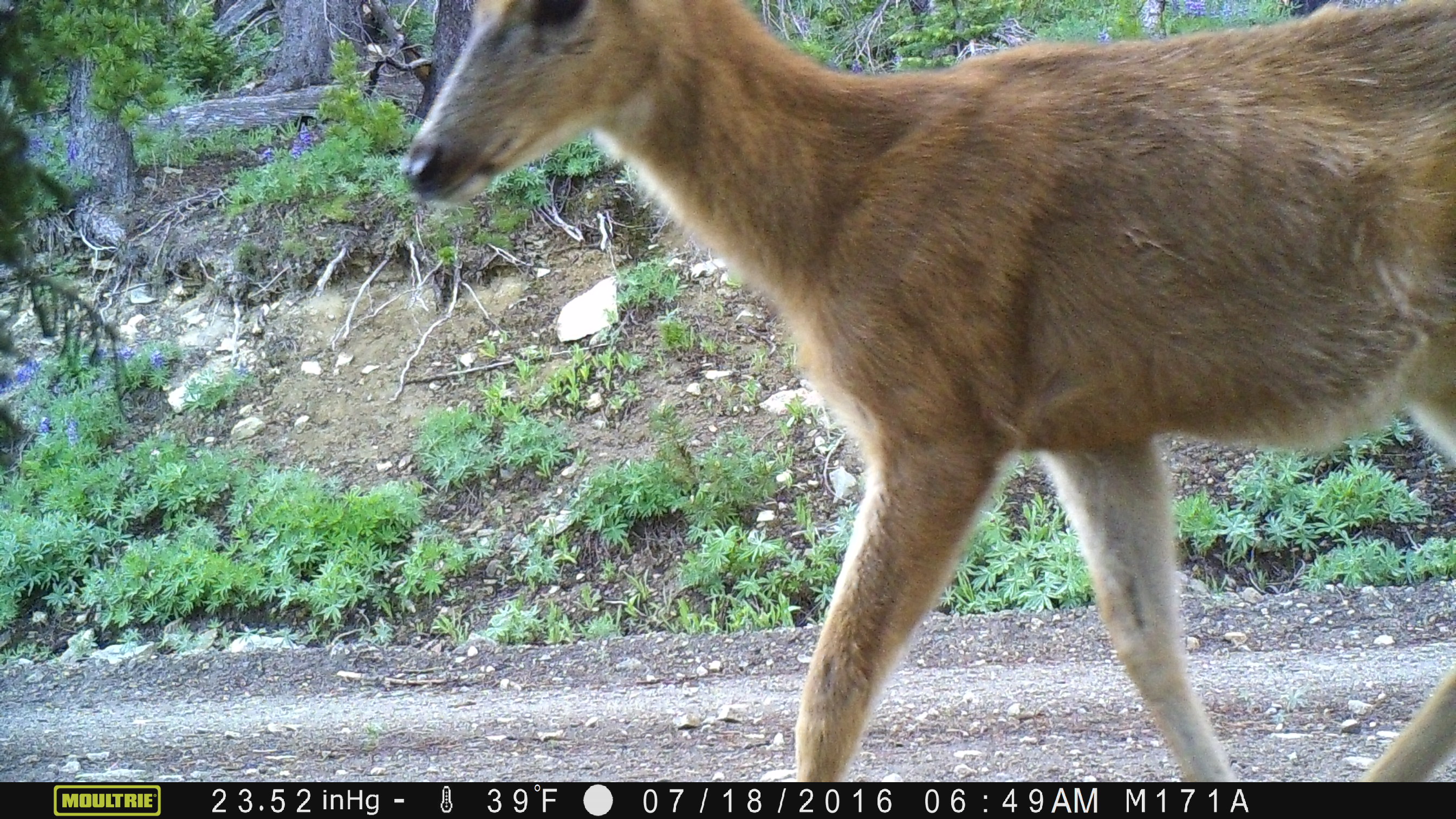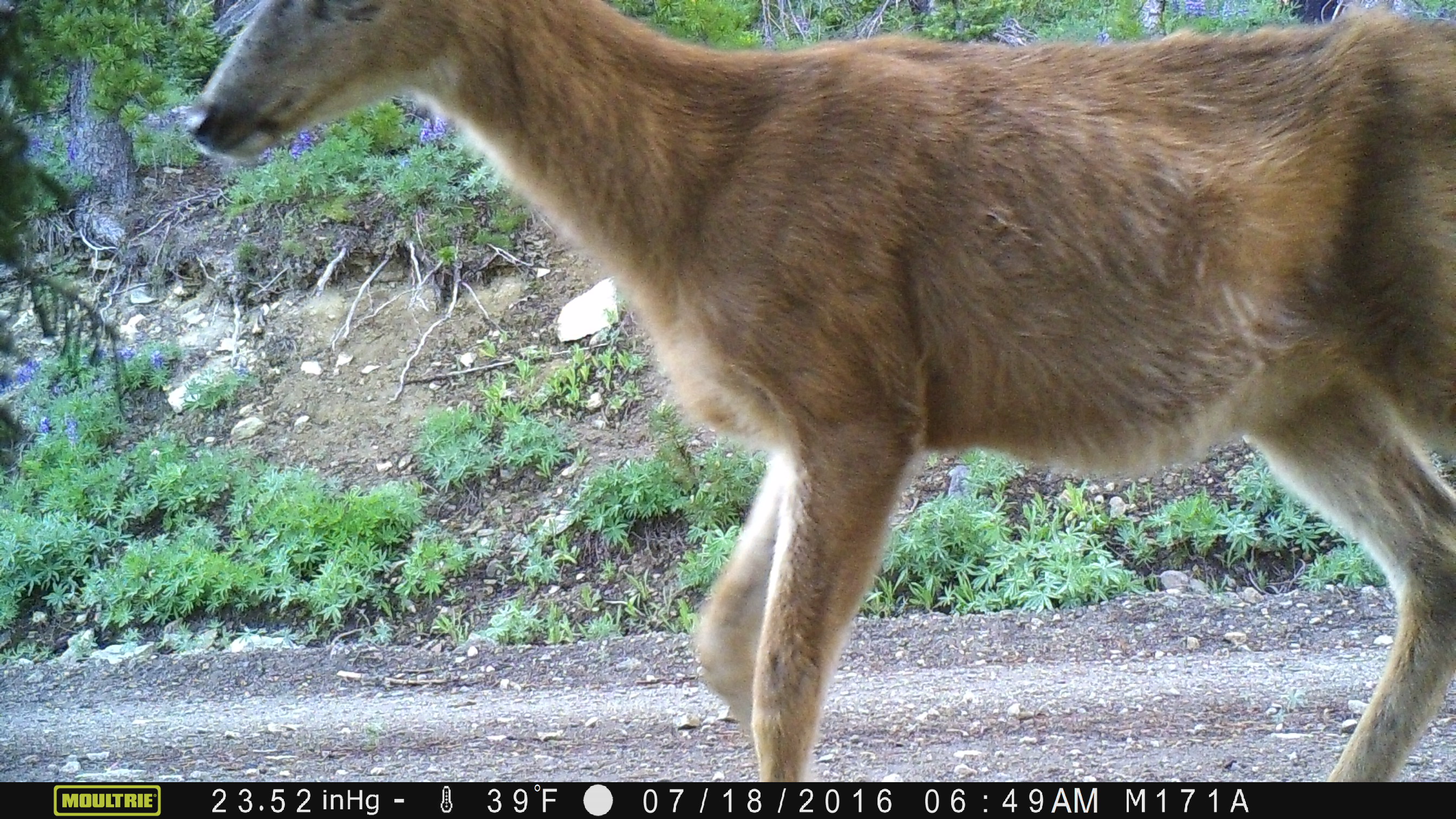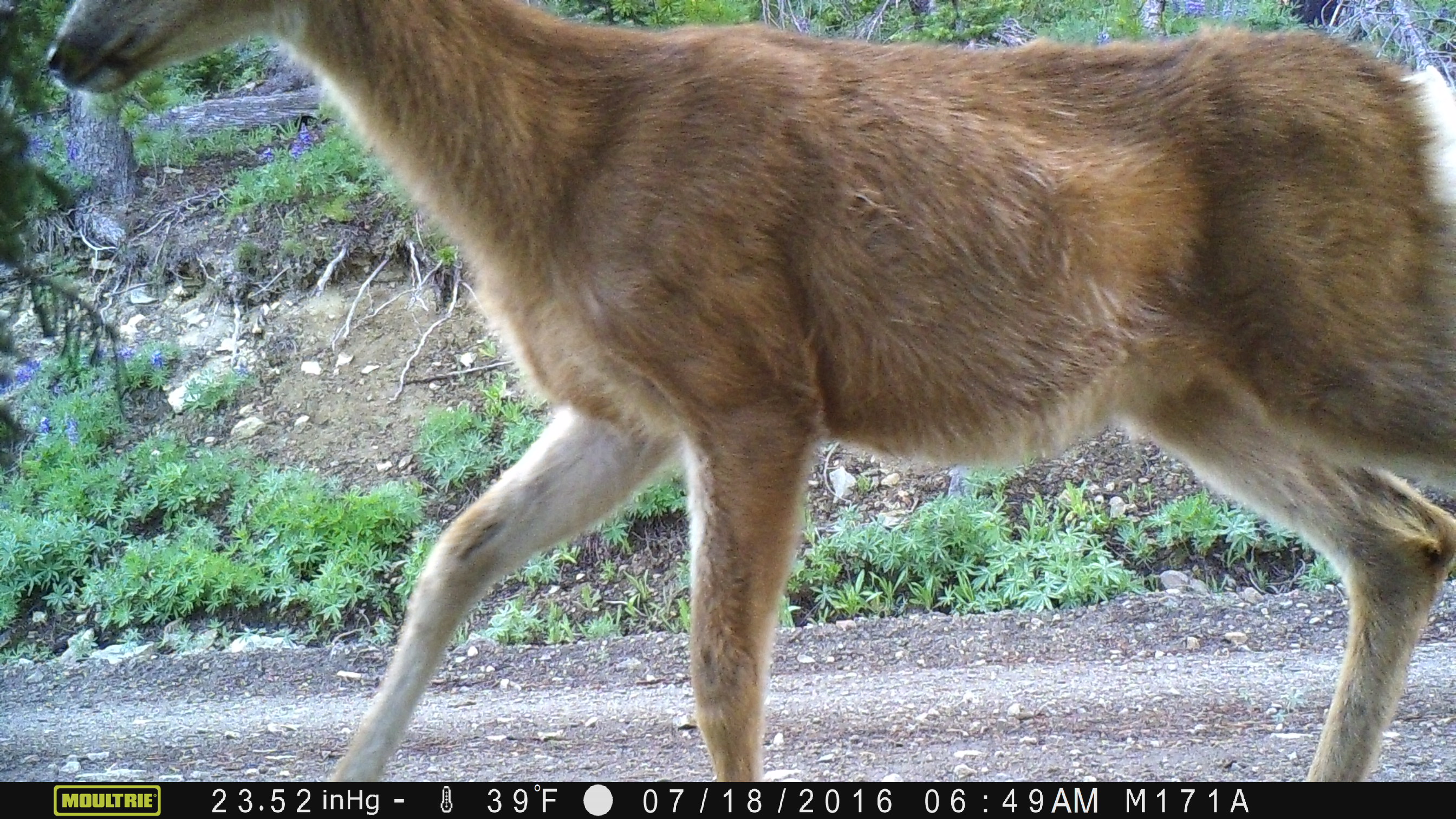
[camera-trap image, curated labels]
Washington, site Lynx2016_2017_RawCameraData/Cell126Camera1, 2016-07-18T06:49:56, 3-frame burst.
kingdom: Animalia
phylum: Chordata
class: Mammalia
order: Artiodactyla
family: Cervidae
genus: Odocoileus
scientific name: Odocoileus hemionus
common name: mule deer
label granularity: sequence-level